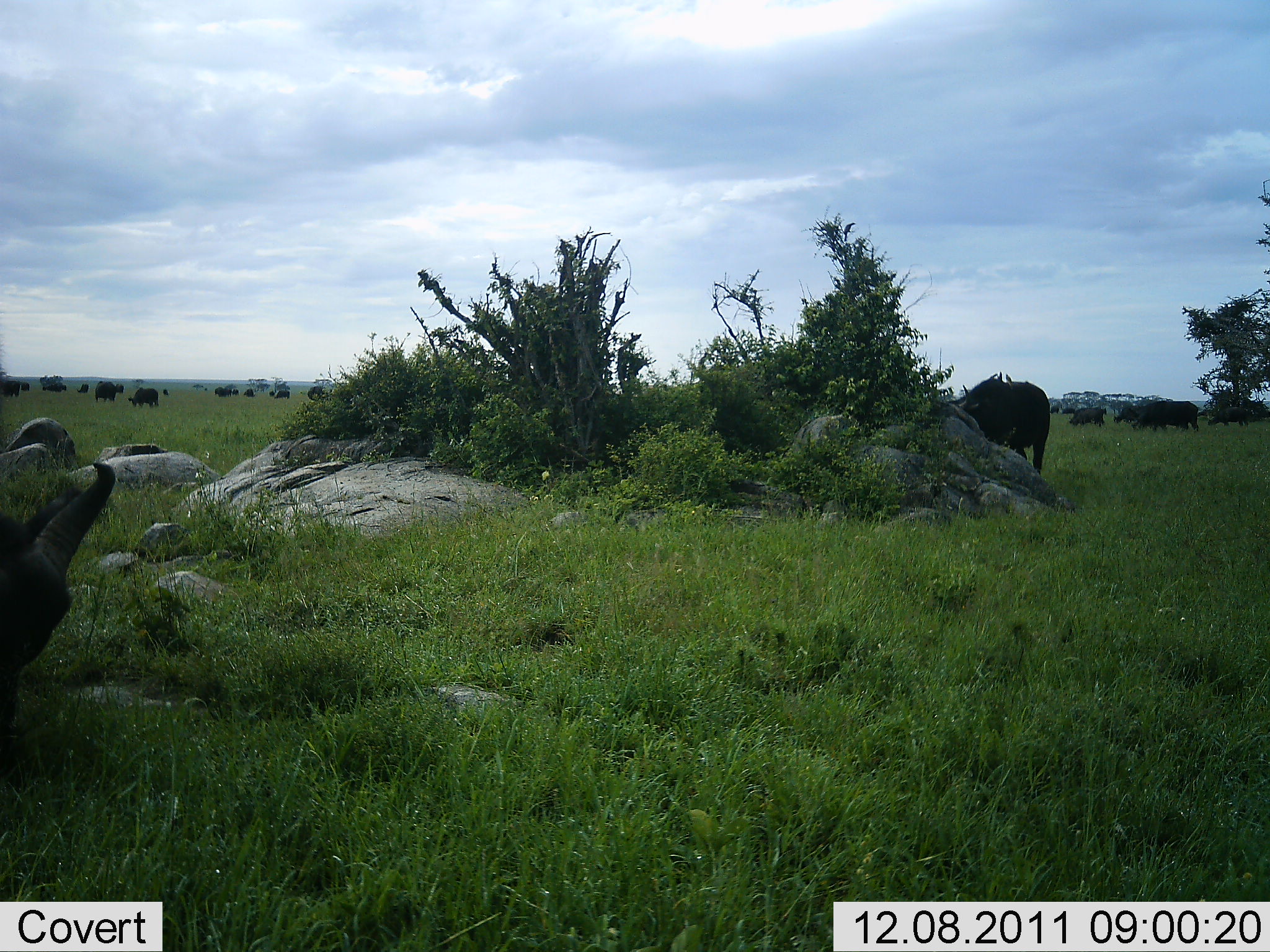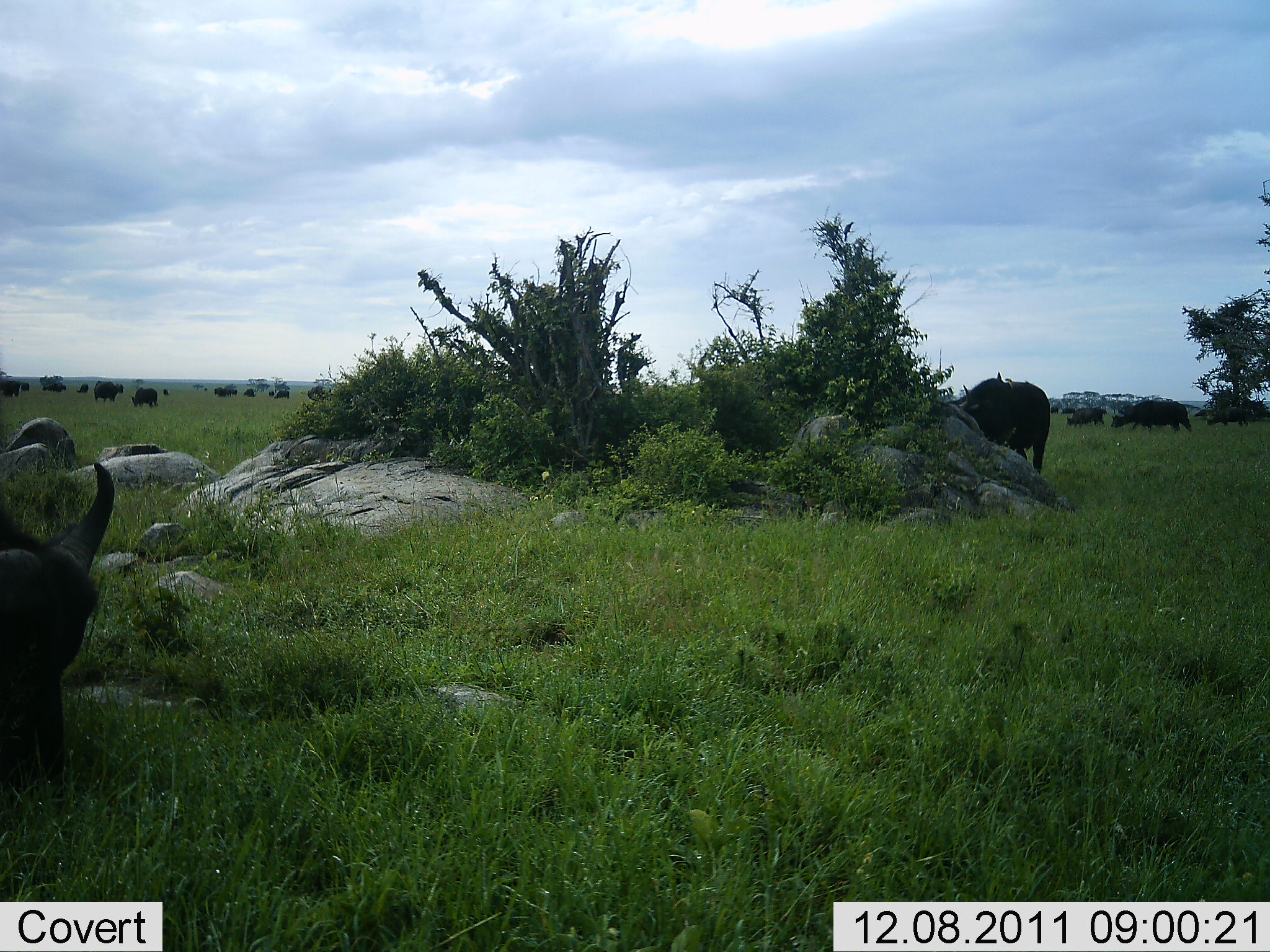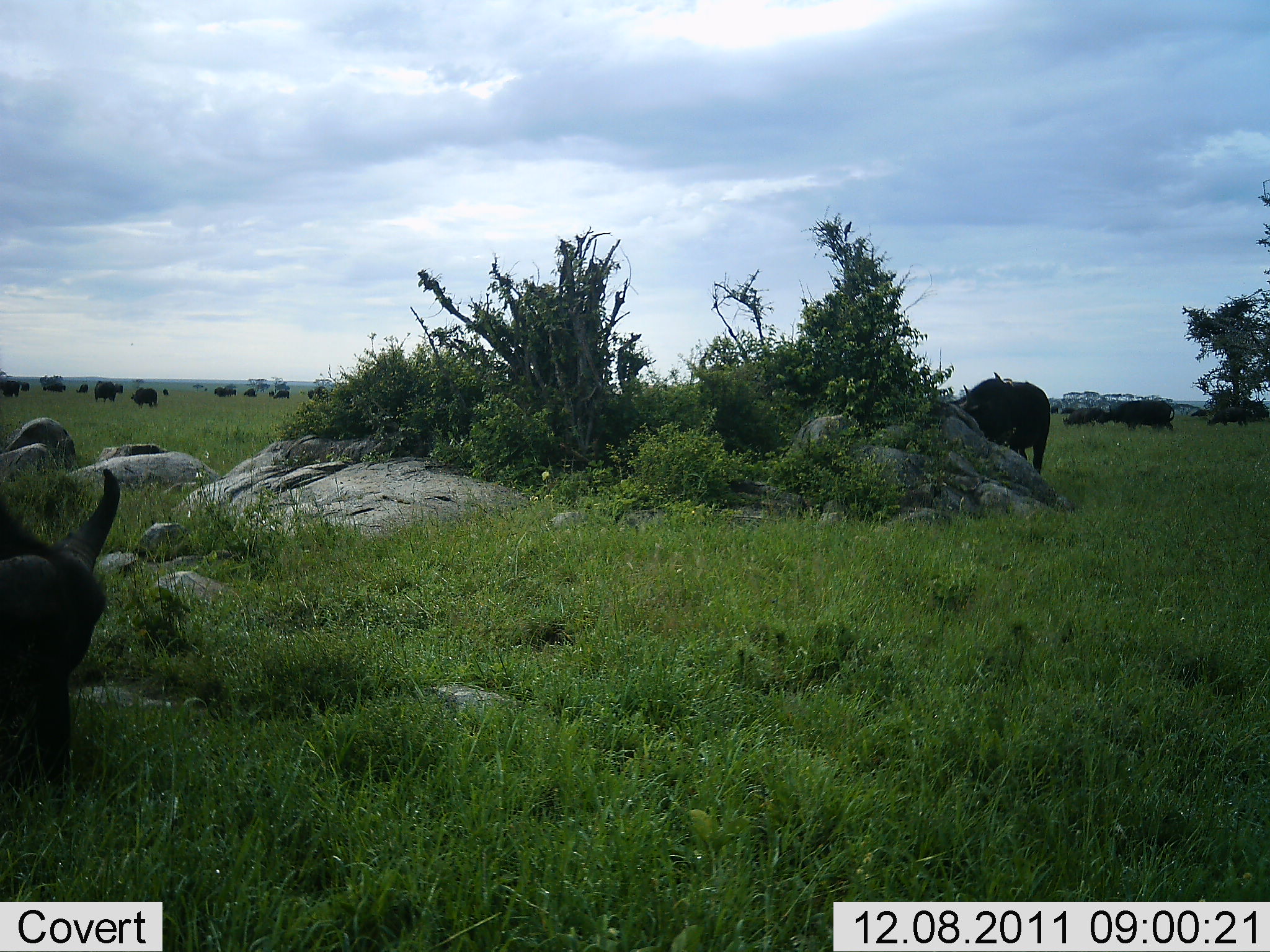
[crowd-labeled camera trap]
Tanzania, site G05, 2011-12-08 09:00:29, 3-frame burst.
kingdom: Animalia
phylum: Chordata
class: Mammalia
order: Artiodactyla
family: Bovidae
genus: Syncerus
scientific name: Syncerus caffer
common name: cape buffalo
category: buffalo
Buffalo (cape buffalo) (Syncerus caffer), count 11-50. Behavior (volunteer vote fractions): standing 45%, resting 9%, moving 27%, interacting 0%. Young present (vote fraction): 0%. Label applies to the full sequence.